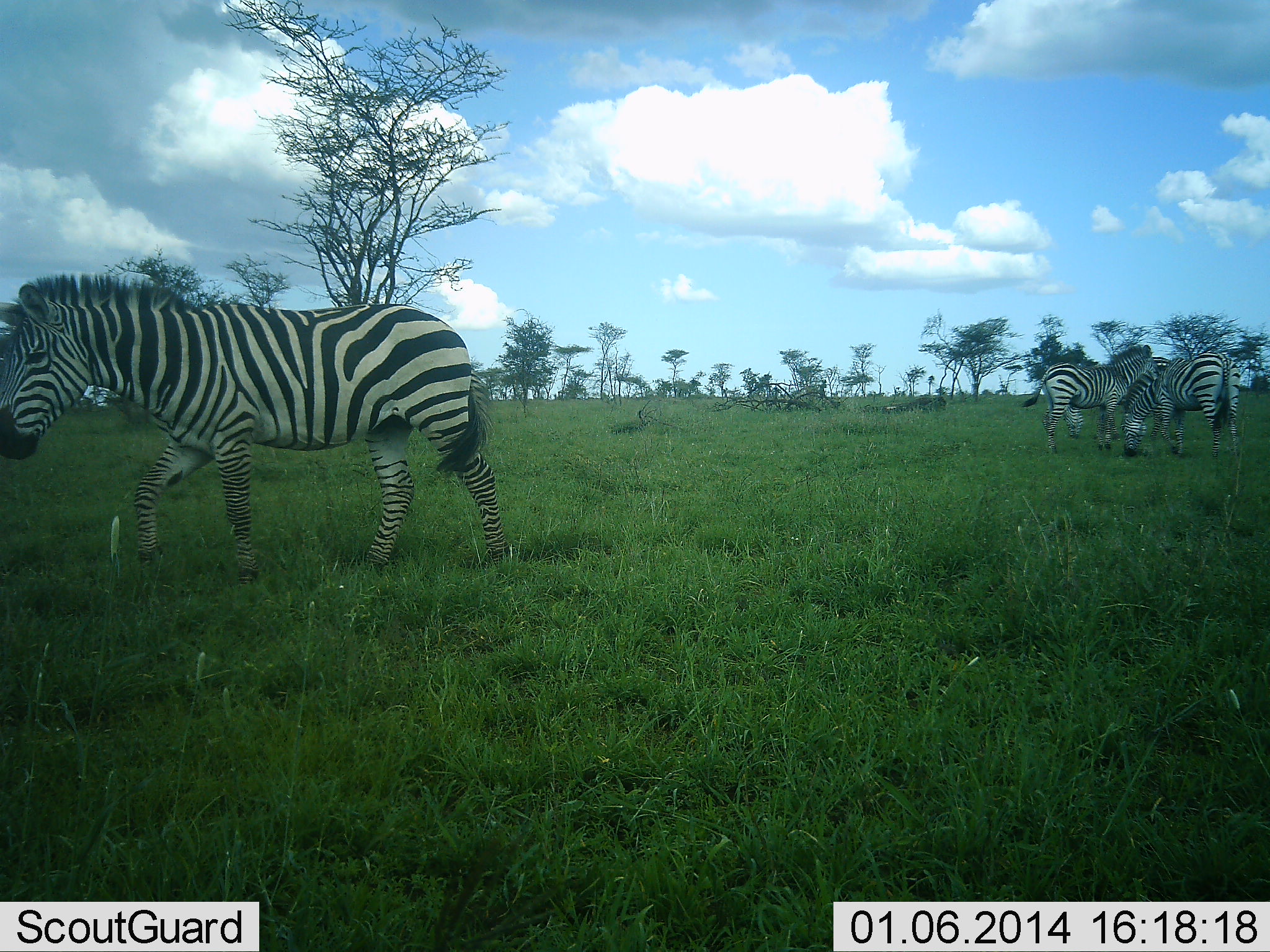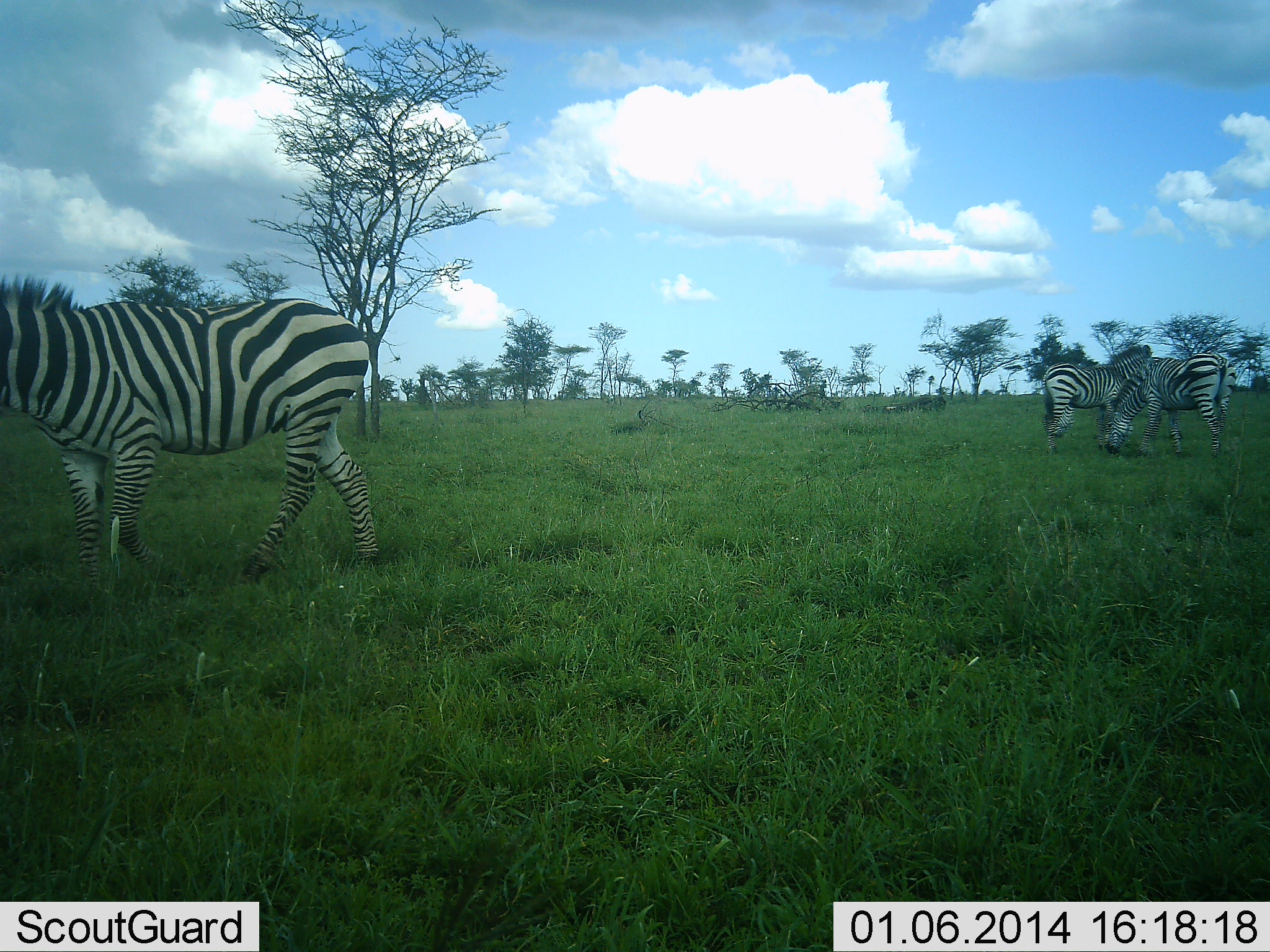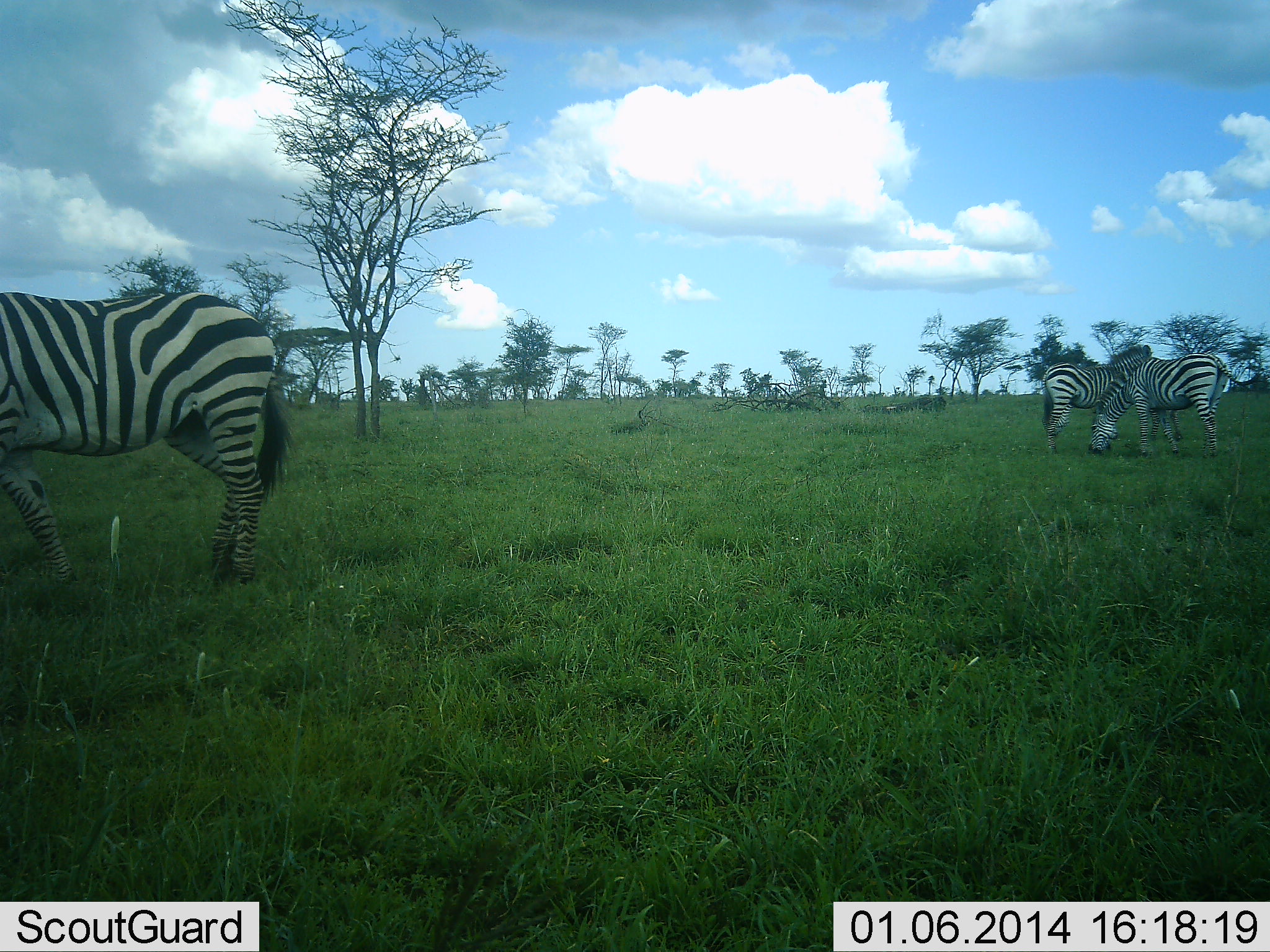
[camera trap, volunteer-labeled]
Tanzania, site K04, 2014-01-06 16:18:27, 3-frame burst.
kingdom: Animalia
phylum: Chordata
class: Mammalia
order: Perissodactyla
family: Equidae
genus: Equus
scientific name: Equus quagga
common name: plains zebra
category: zebra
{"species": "zebra (plains zebra) (Equus quagga)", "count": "4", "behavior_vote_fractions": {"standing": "80%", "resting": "0%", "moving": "80%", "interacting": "0%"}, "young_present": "0%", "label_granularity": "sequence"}